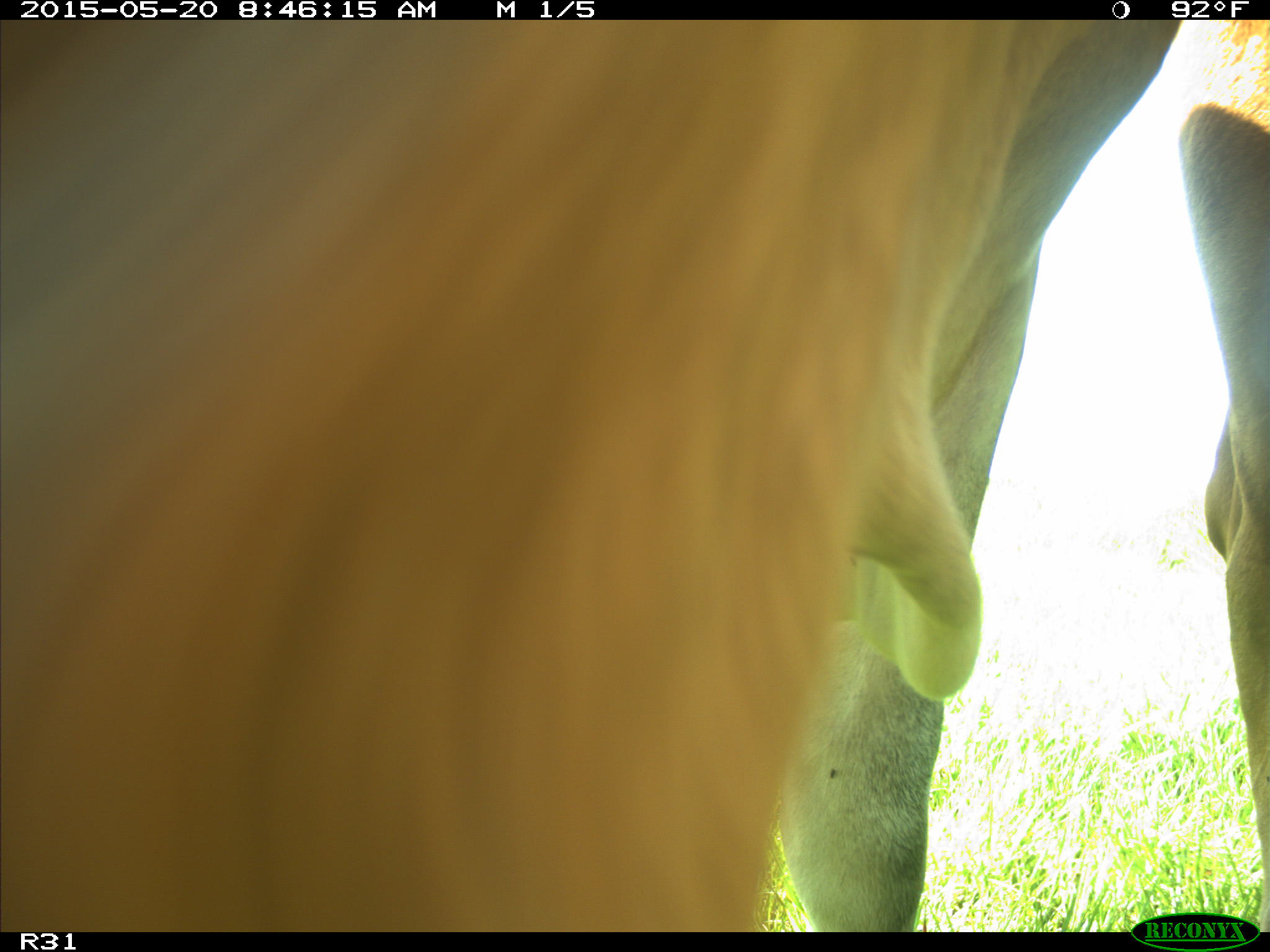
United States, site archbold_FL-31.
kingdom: Animalia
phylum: Chordata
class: Mammalia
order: Artiodactyla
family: Bovidae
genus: Bos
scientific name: Bos taurus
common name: domestic cow